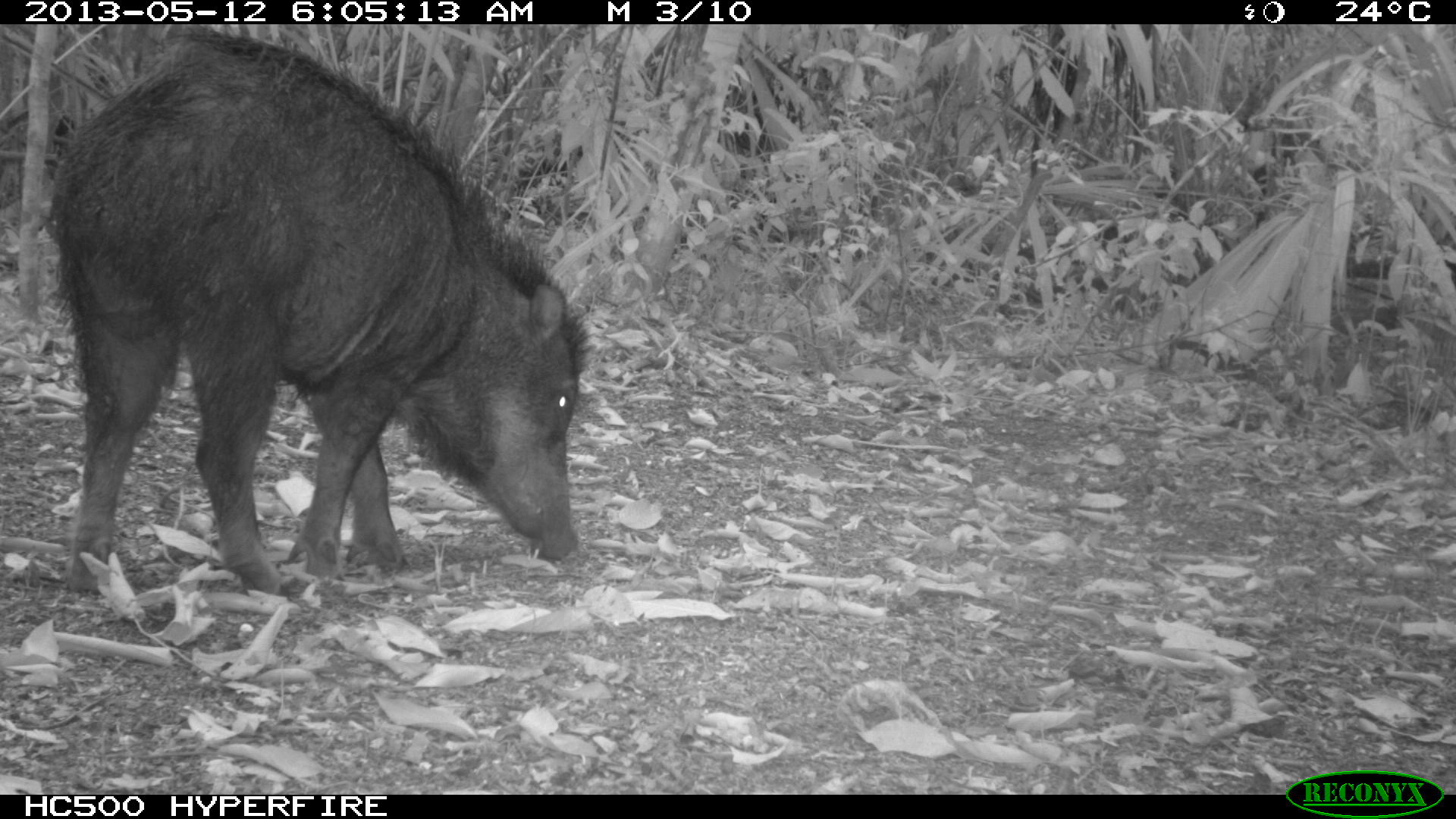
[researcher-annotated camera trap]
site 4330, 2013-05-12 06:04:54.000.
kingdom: Animalia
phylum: Chordata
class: Mammalia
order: Artiodactyla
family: Tayassuidae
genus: Tayassu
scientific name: Tayassu pecari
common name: white-lipped peccary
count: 2